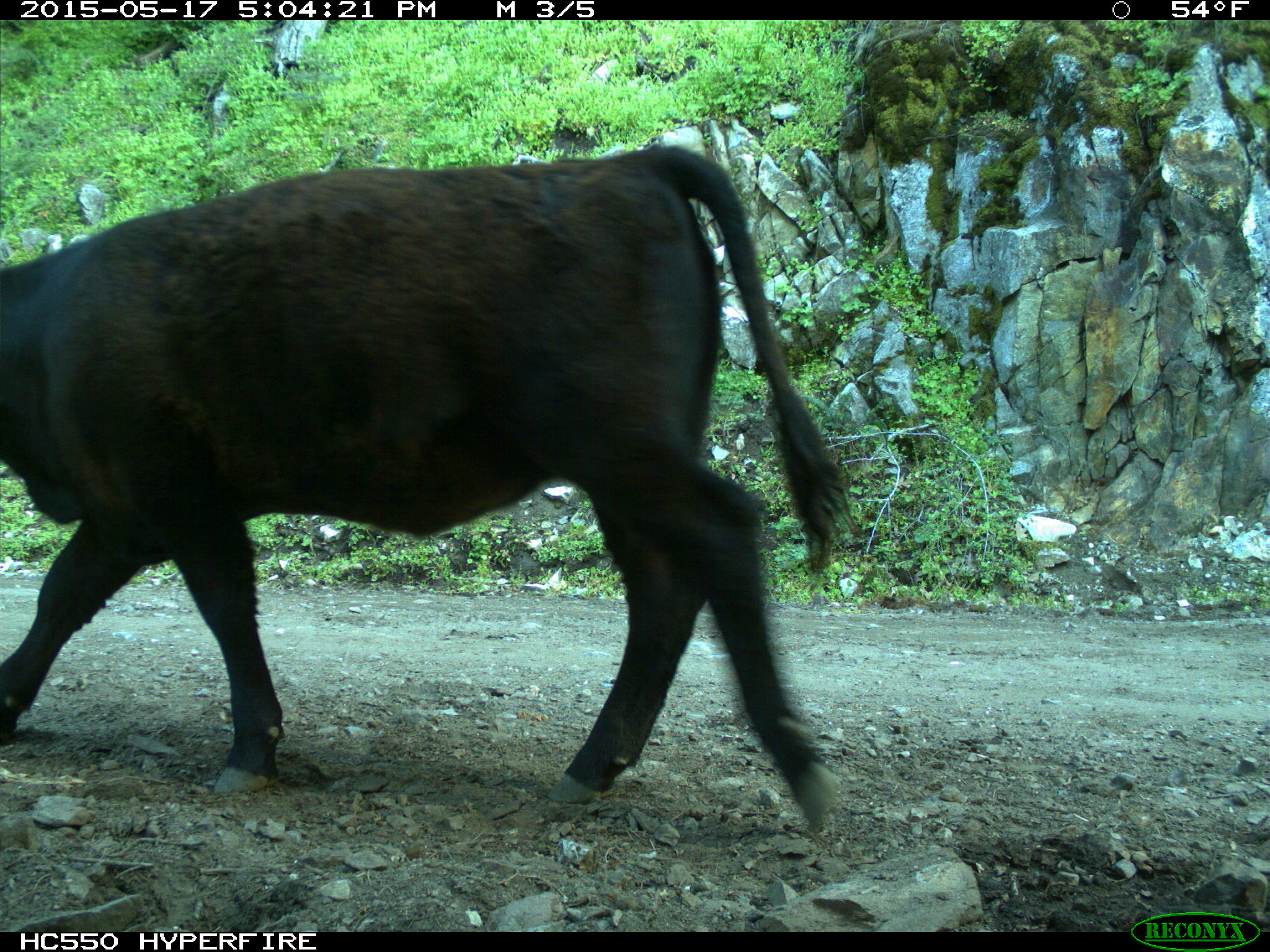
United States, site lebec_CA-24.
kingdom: Animalia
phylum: Chordata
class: Mammalia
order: Artiodactyla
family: Bovidae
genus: Bos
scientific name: Bos taurus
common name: domestic cow